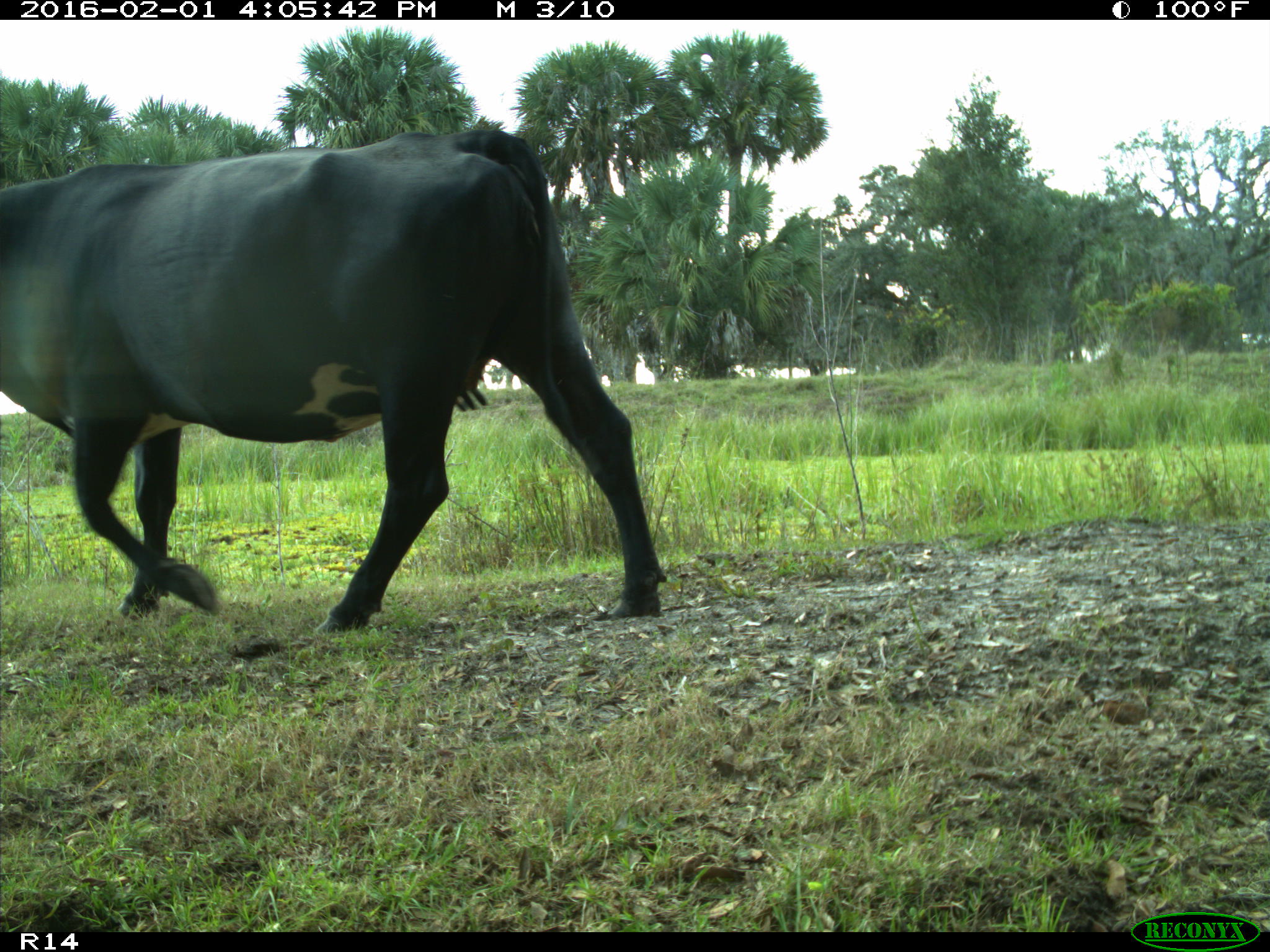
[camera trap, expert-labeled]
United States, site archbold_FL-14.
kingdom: Animalia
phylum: Chordata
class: Mammalia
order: Artiodactyla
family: Bovidae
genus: Bos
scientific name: Bos taurus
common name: domestic cow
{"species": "Bos taurus (domestic cow)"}